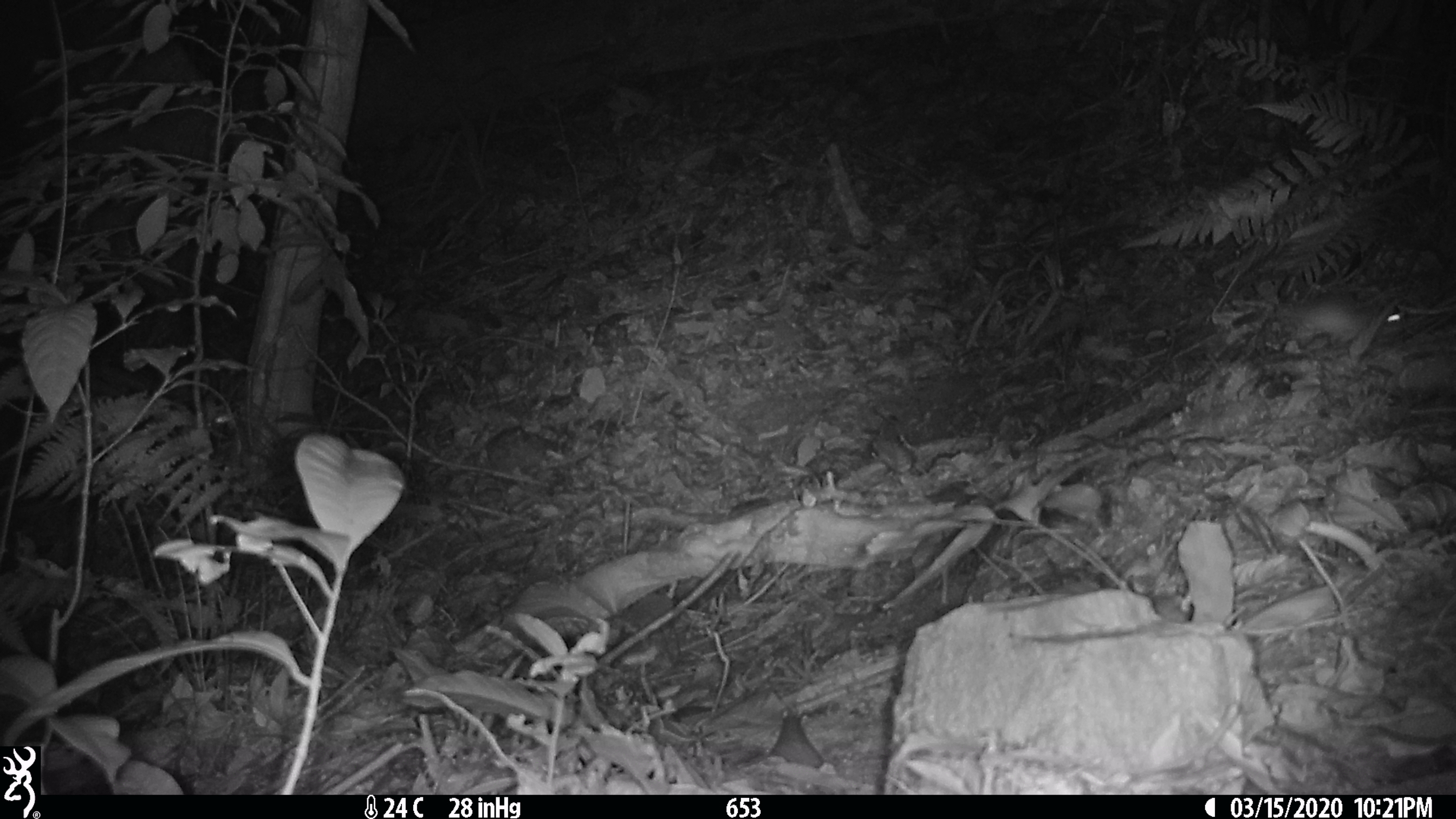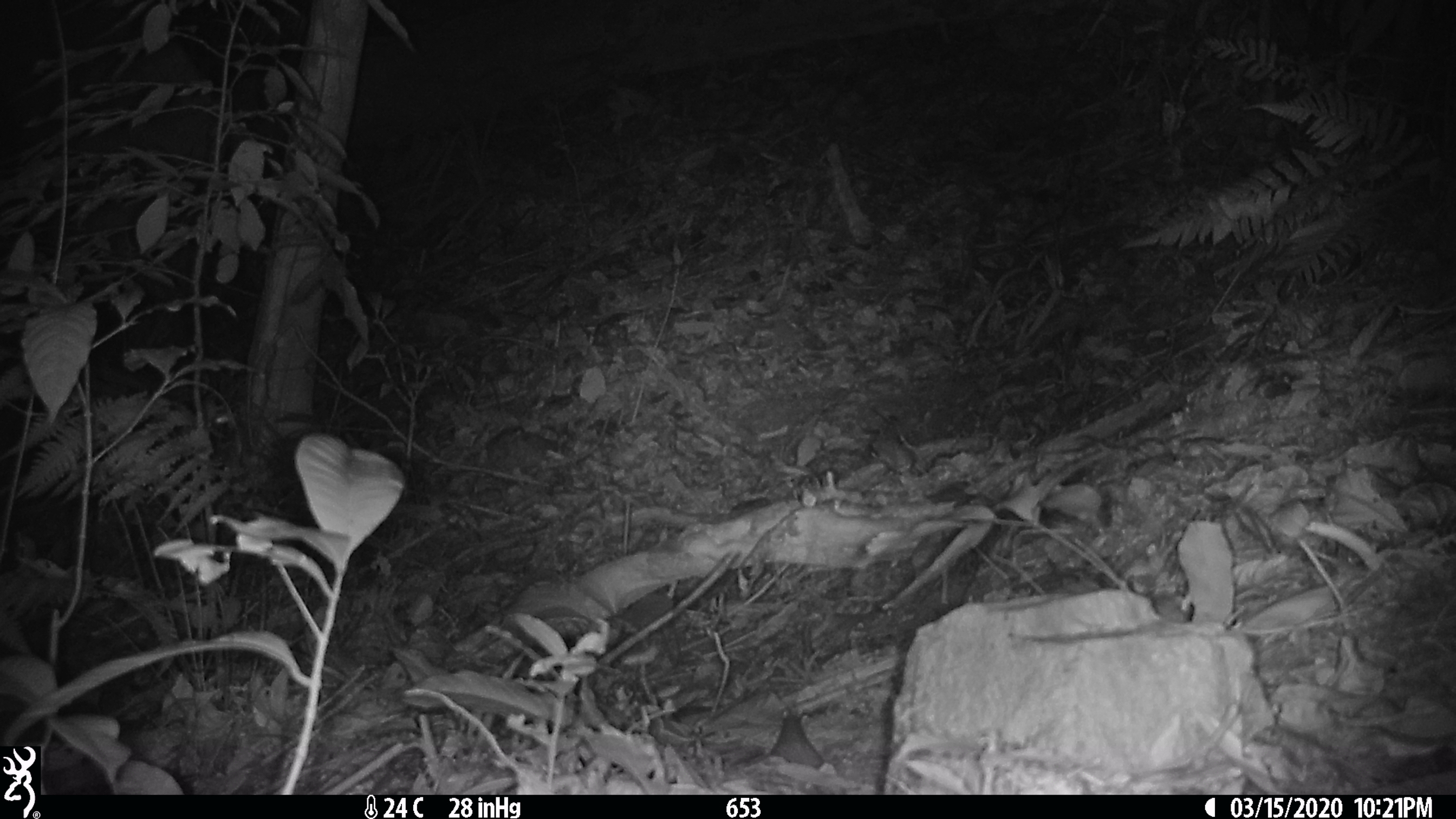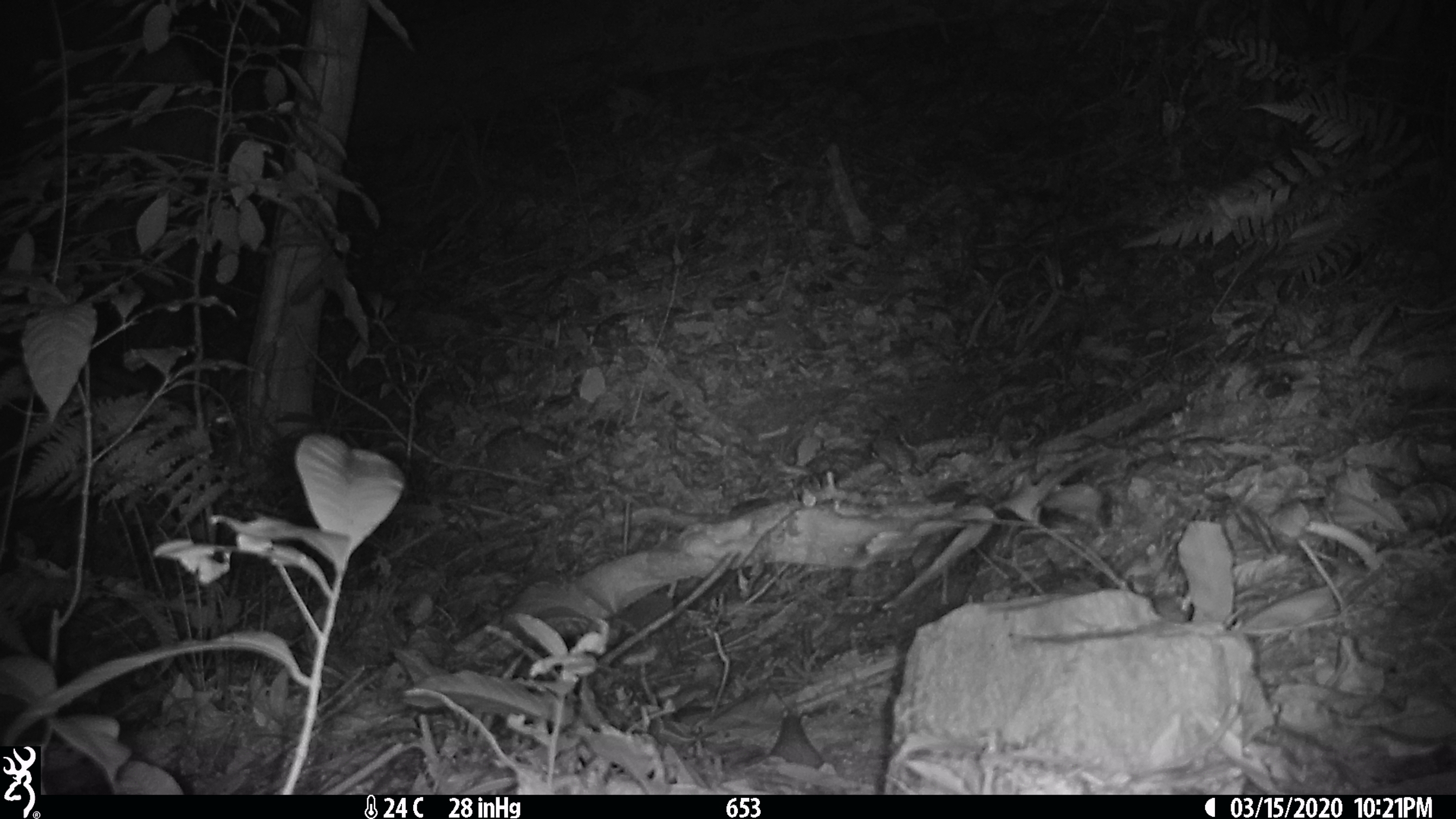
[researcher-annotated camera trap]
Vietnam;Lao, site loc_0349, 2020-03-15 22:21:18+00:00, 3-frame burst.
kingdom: Animalia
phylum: Chordata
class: Mammalia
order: Rodentia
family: Muridae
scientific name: Muridae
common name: old-world mice and rats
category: unidentified murid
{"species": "unidentified murid (old-world mice and rats) (Muridae)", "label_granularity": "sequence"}